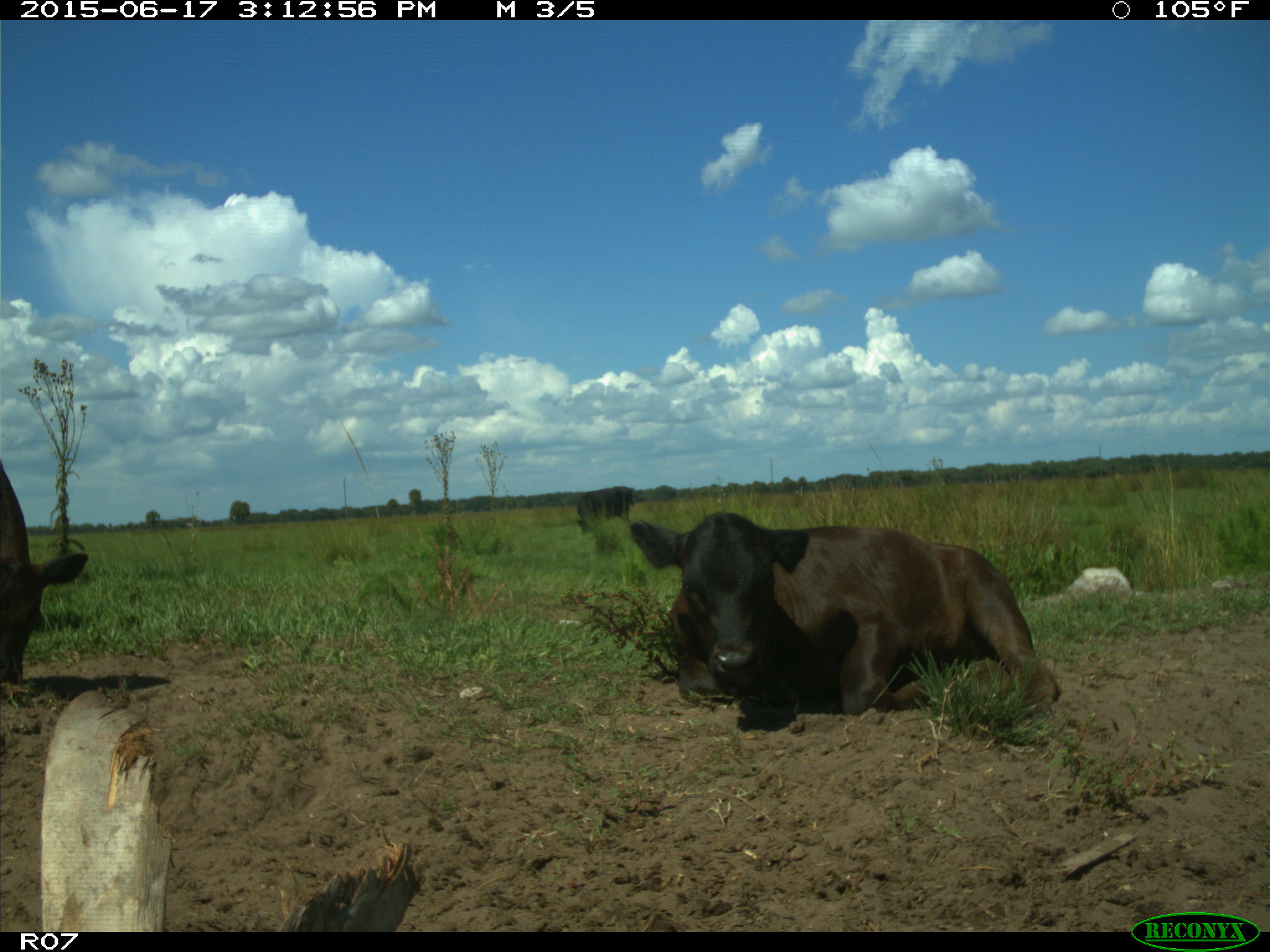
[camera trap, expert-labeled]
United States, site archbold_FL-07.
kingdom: Animalia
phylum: Chordata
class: Mammalia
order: Artiodactyla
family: Bovidae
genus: Bos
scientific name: Bos taurus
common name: domestic cow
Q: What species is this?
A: Bos taurus (domestic cow).